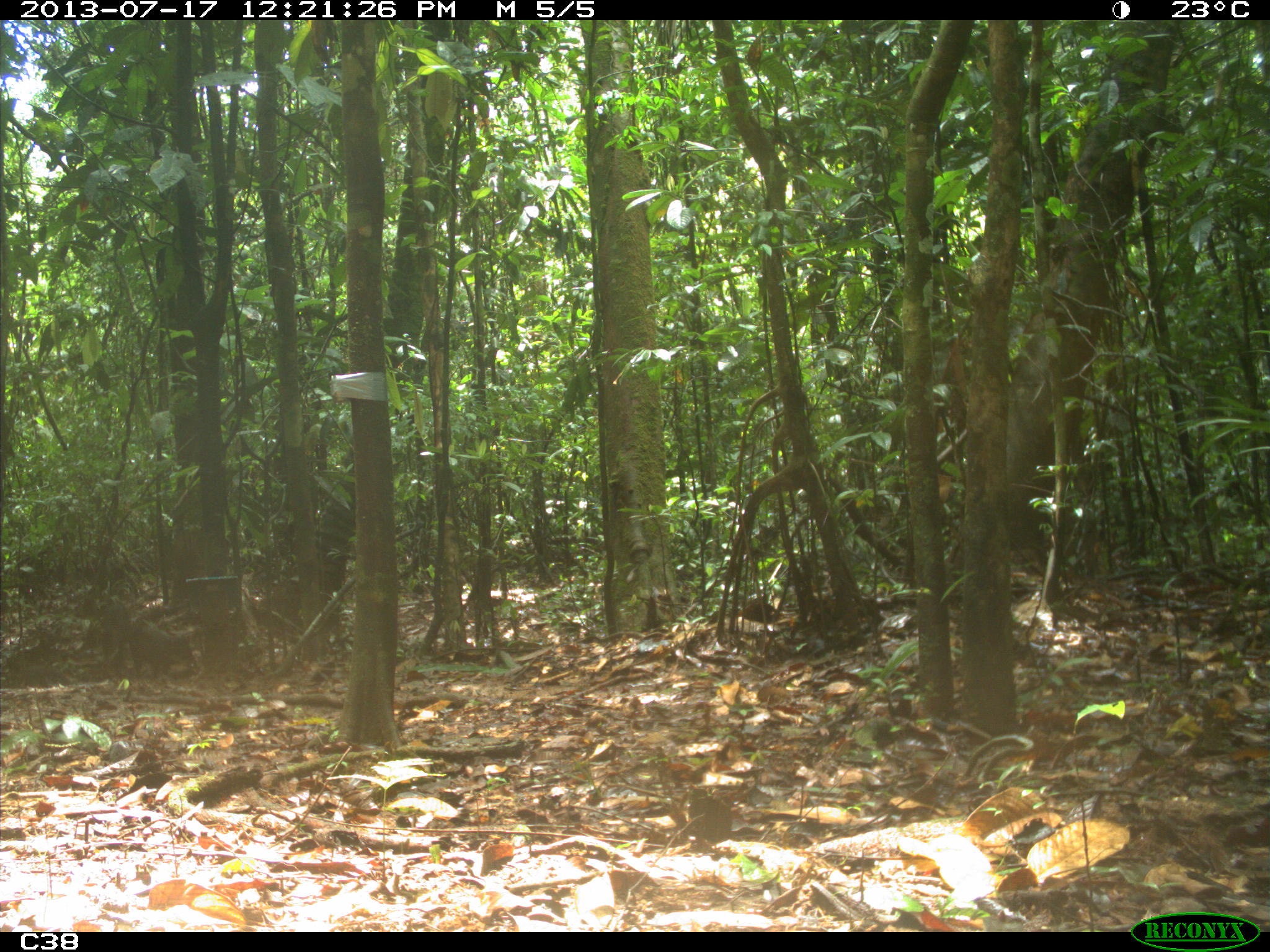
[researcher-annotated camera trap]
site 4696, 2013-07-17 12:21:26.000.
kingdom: Animalia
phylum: Chordata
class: Mammalia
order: Artiodactyla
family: Tayassuidae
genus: Tayassu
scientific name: Tayassu pecari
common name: white-lipped peccary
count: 9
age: adult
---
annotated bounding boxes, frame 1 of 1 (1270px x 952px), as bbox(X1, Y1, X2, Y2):
tayassu pecari: bbox(127, 614, 202, 676); bbox(99, 587, 129, 661)